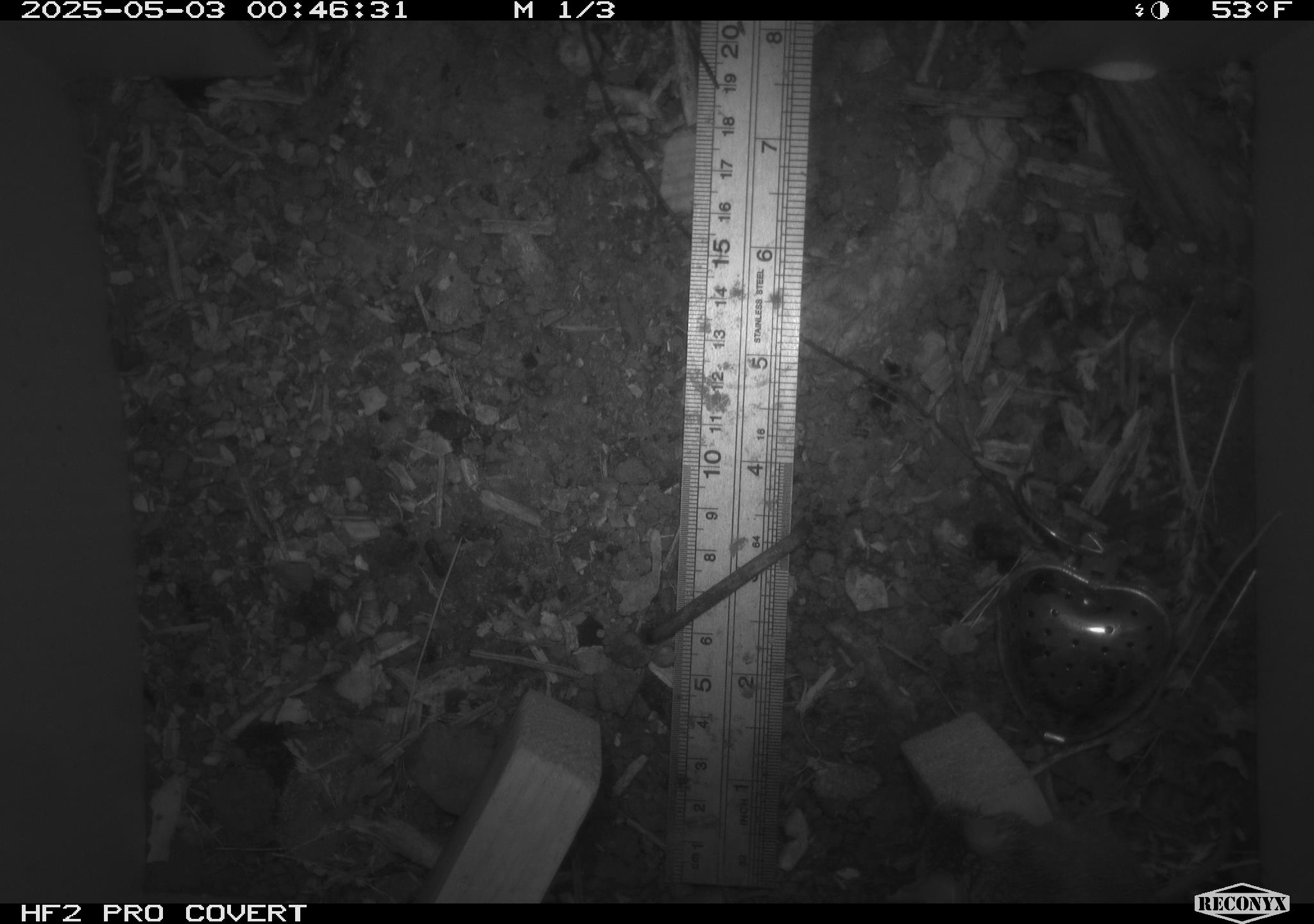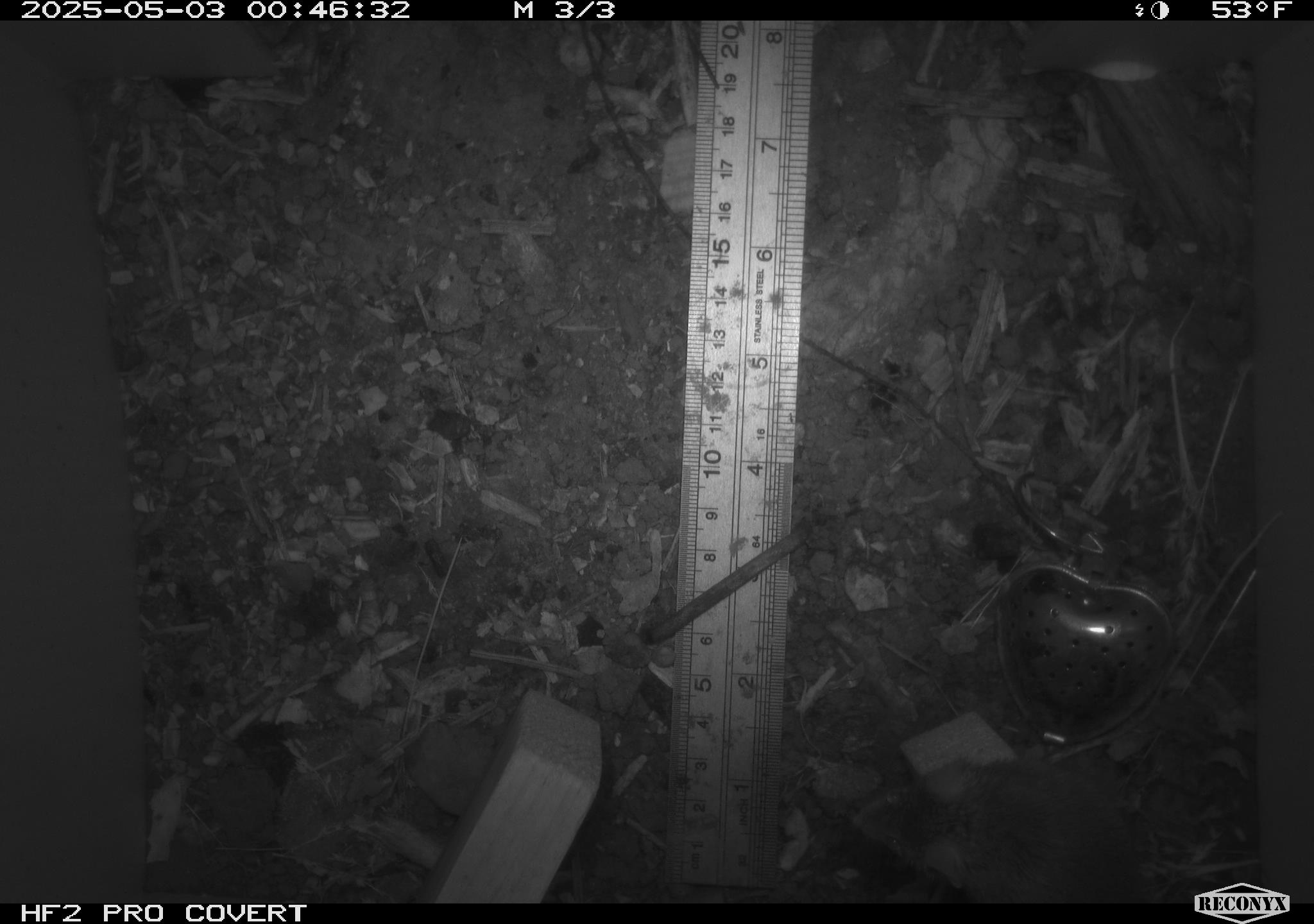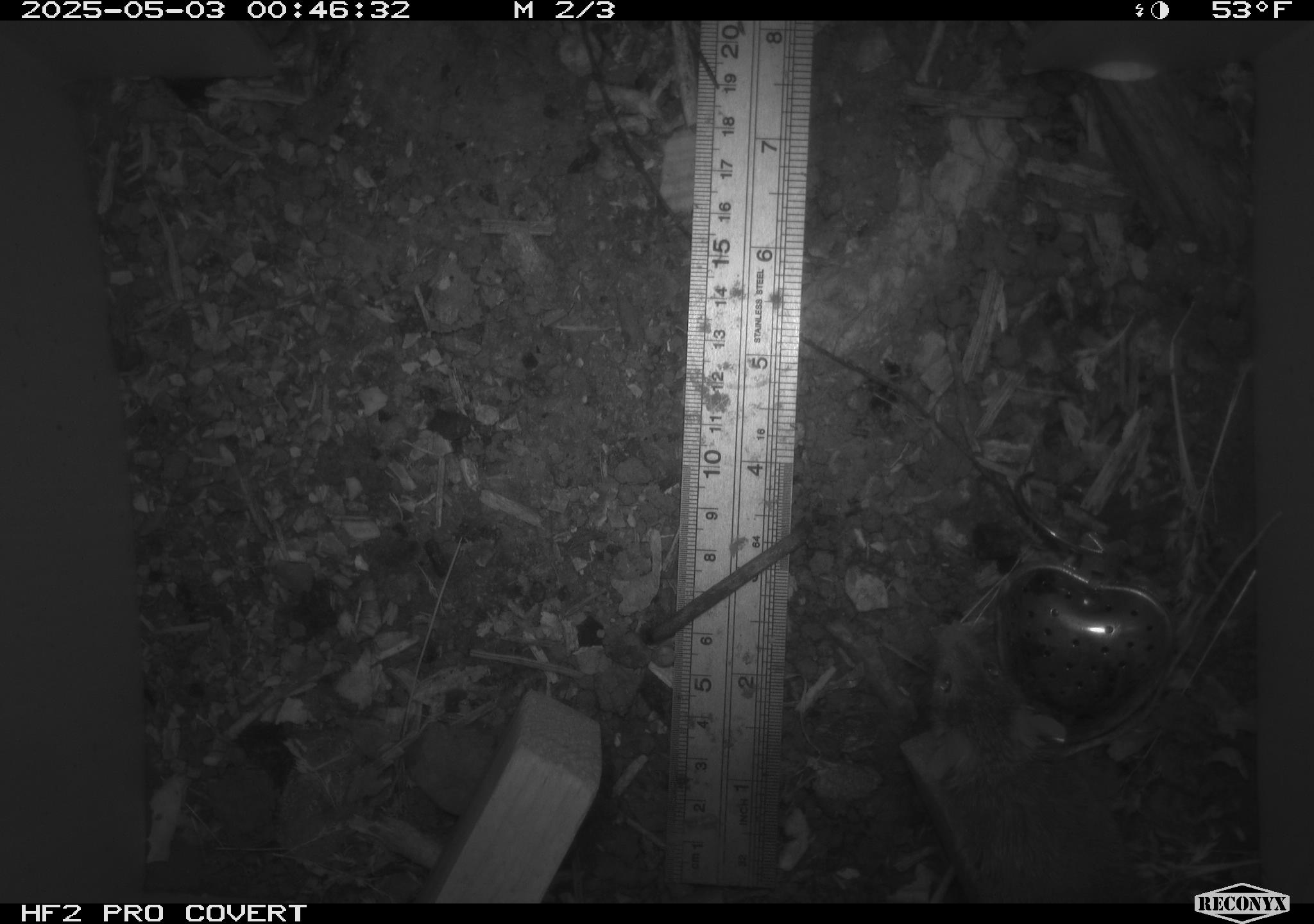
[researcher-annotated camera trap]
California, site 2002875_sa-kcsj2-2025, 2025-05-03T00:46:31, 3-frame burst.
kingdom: Animalia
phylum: Chordata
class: Mammalia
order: Rodentia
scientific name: Rodentia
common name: rodent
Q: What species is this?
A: Rodent (Rodentia).